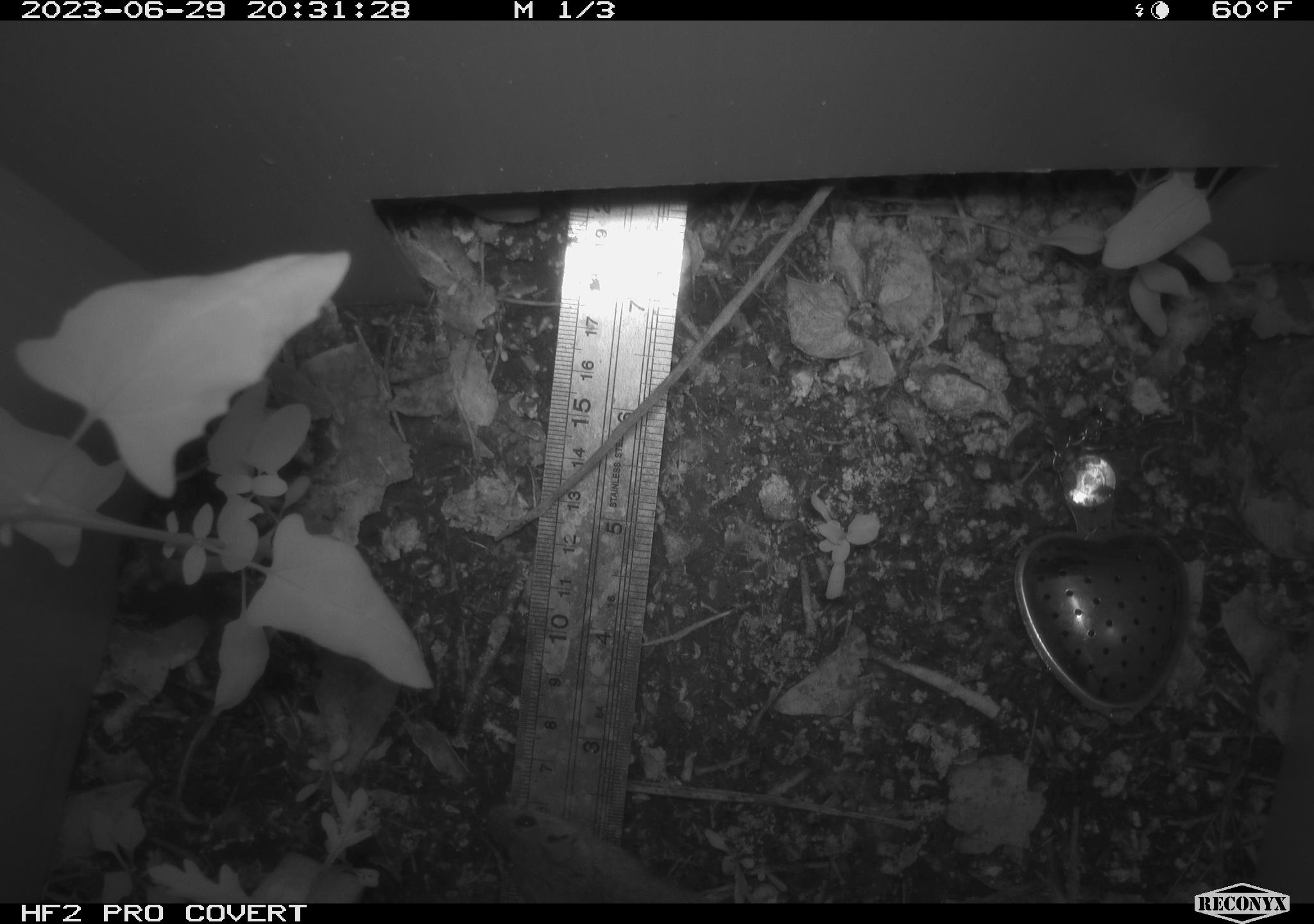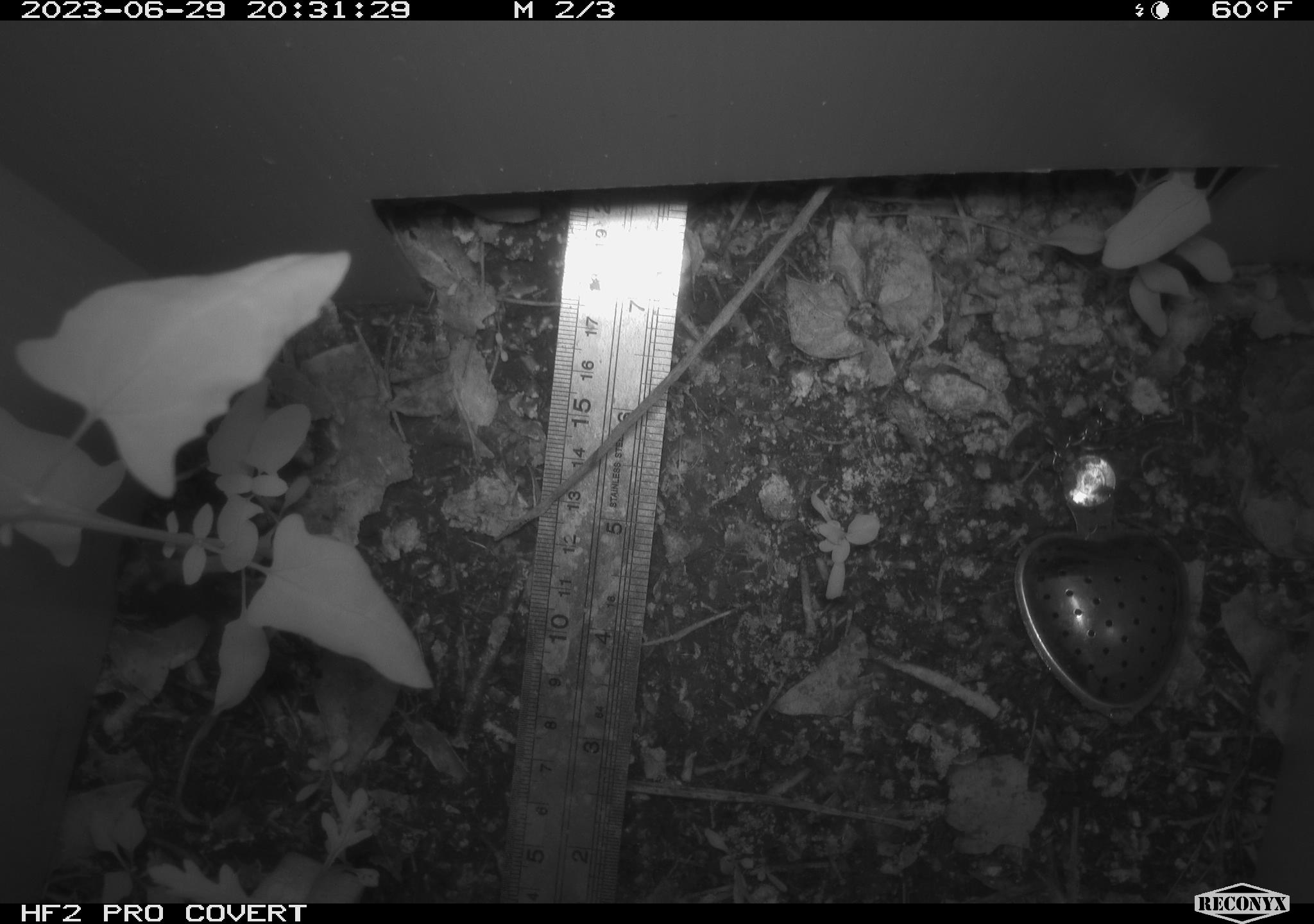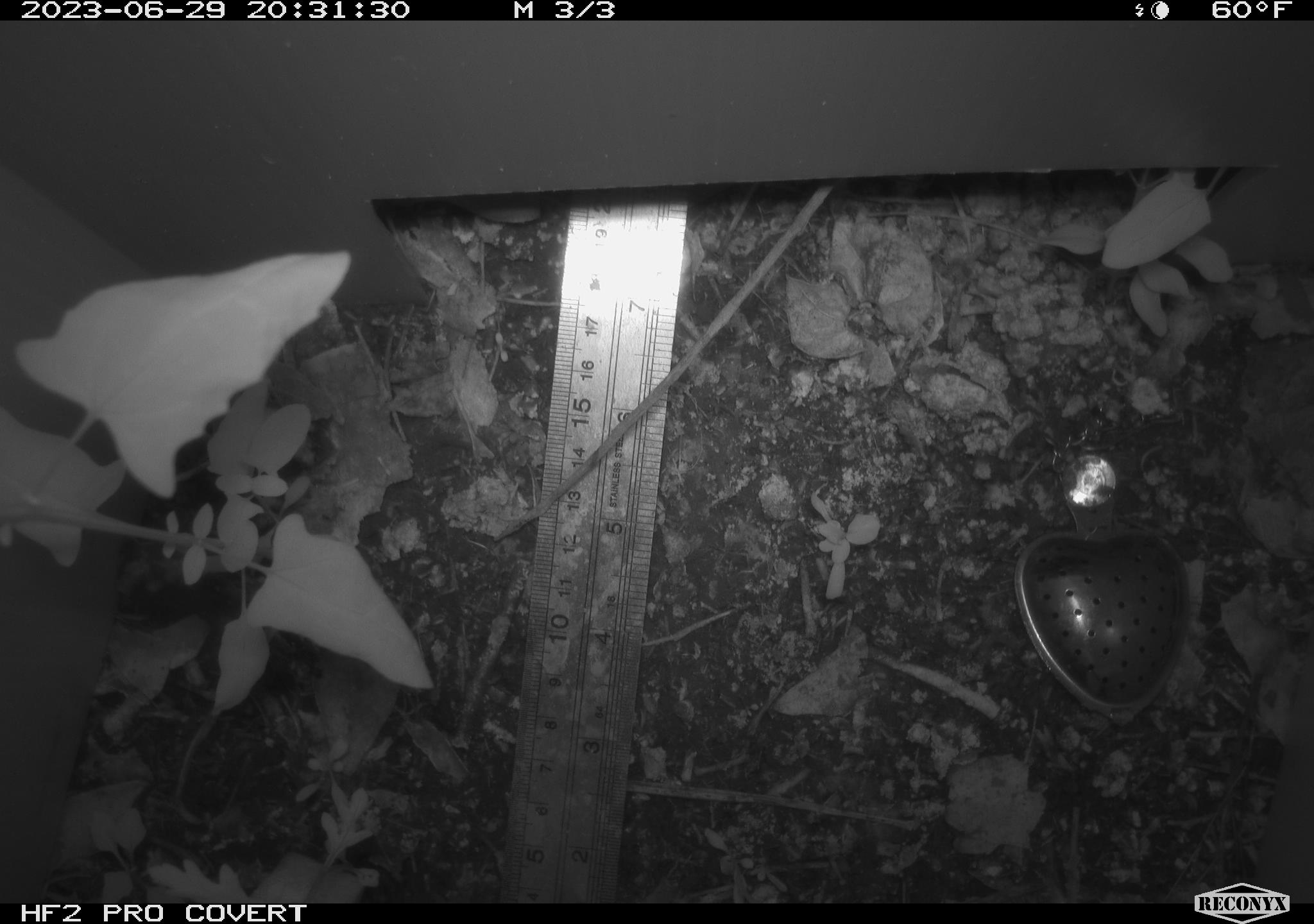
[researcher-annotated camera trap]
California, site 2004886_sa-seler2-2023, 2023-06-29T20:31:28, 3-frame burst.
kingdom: Animalia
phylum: Chordata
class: Mammalia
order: Rodentia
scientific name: Rodentia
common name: mouse species